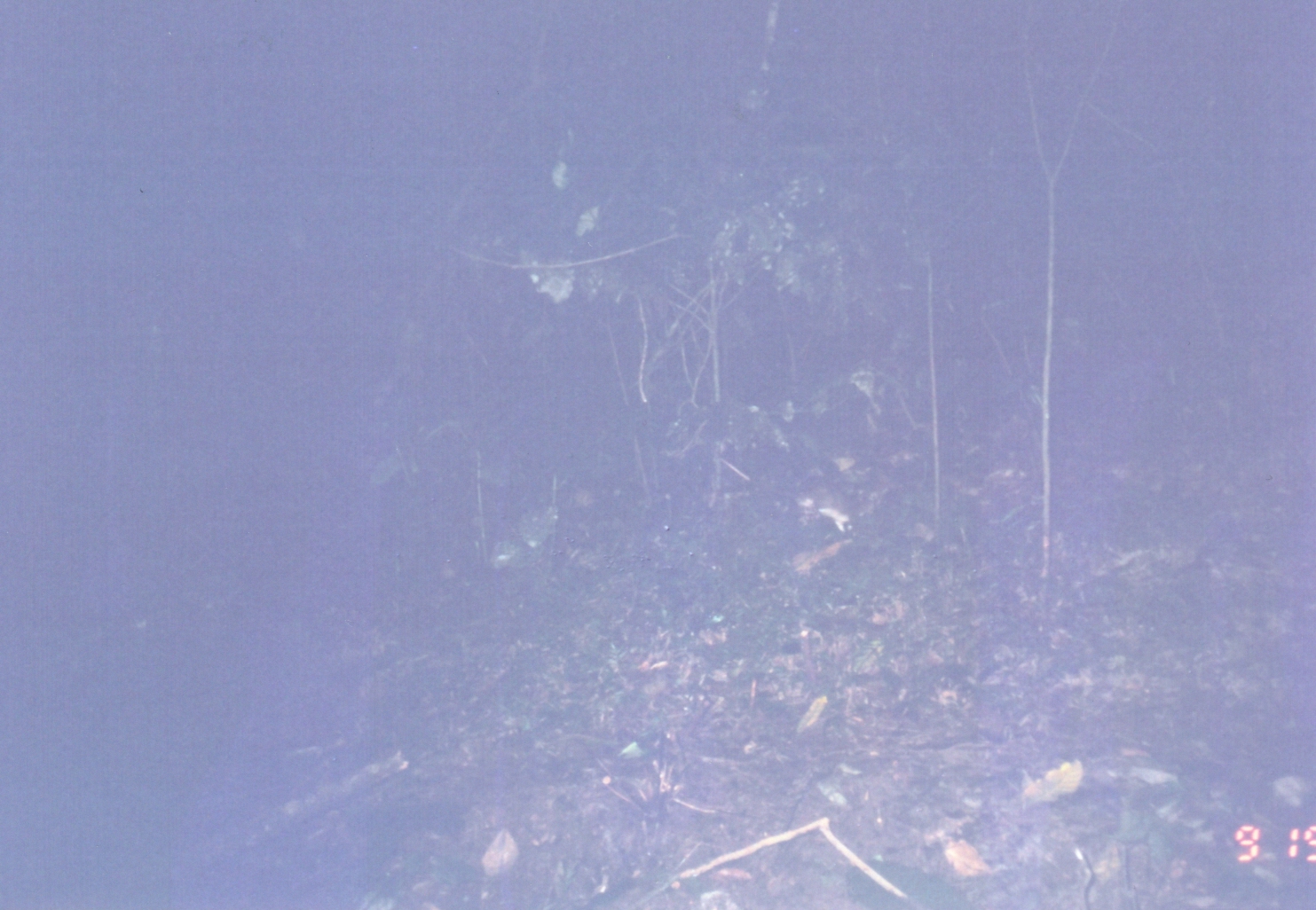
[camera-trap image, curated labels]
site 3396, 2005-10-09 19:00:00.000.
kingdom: Animalia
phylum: Chordata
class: Mammalia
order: Rodentia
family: Nesomyidae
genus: Cricetomys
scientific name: Cricetomys gambianus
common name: african giant pouched rat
Cricetomys gambianus (african giant pouched rat), count 1.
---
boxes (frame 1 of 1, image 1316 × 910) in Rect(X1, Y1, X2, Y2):
cricetomys gambianus: Rect(717, 452, 862, 540)